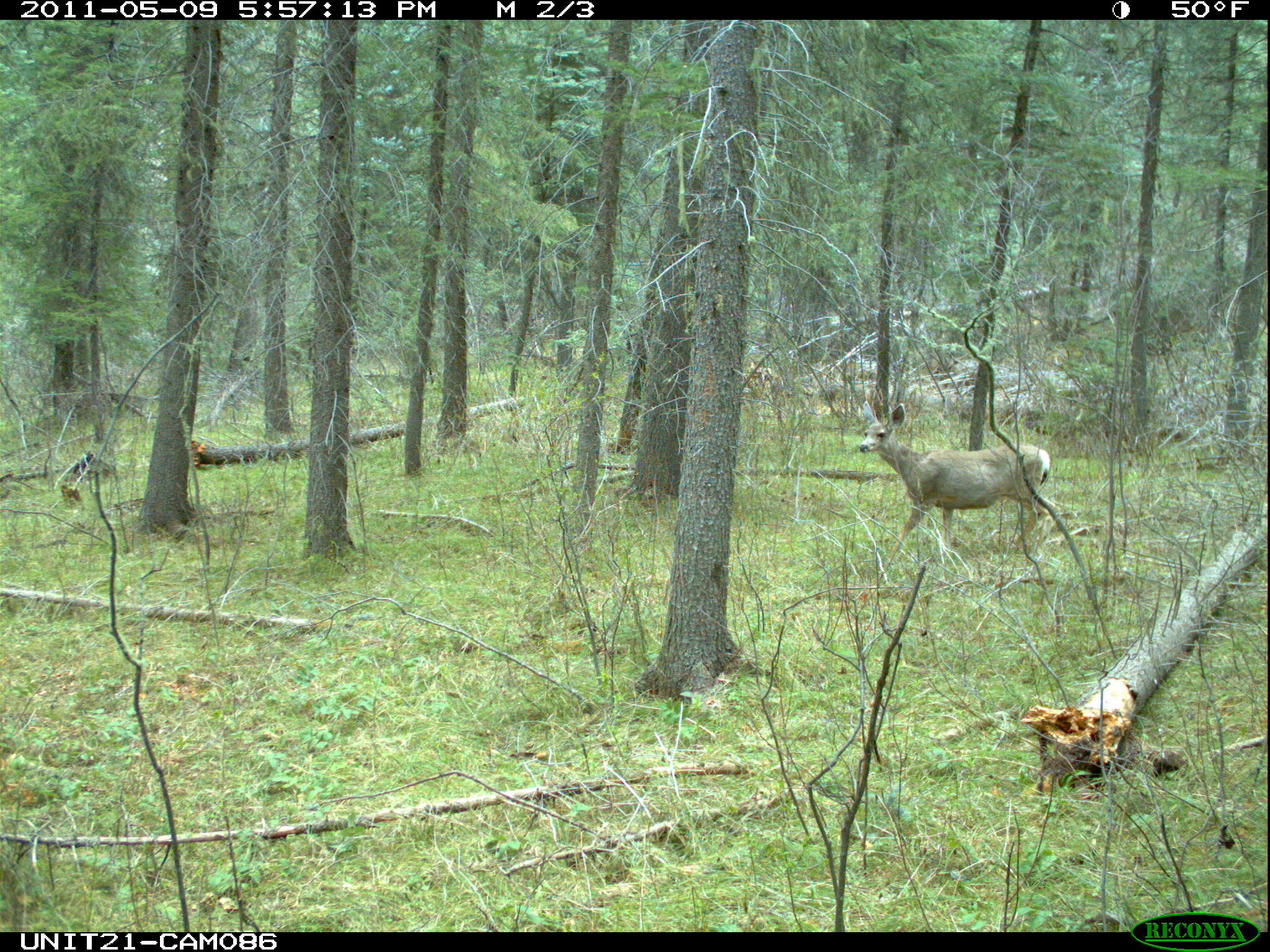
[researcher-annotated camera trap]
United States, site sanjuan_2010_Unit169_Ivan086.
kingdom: Animalia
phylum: Chordata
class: Mammalia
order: Artiodactyla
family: Cervidae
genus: Odocoileus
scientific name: Odocoileus hemionus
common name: mule deer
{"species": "Odocoileus hemionus (mule deer)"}